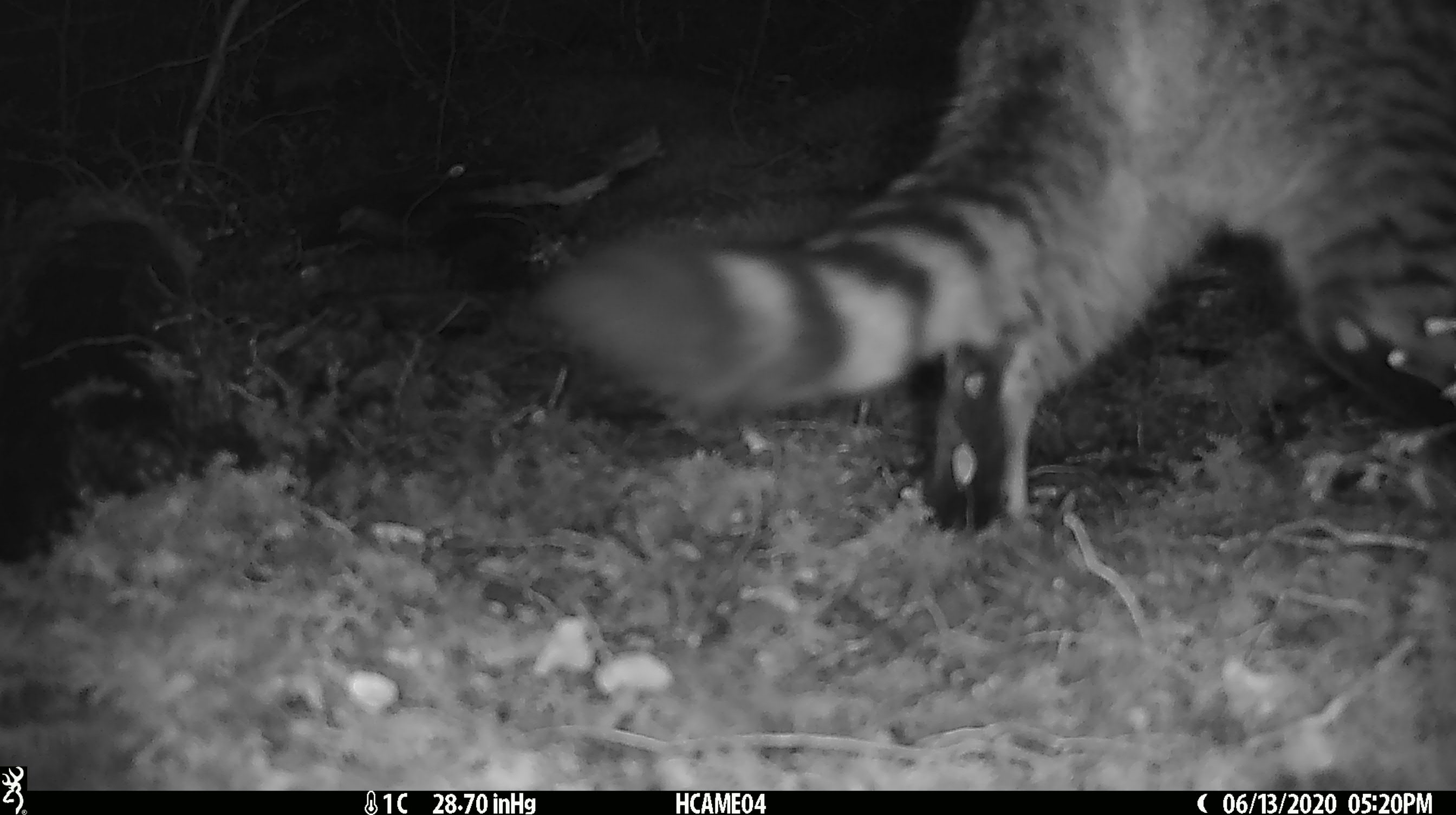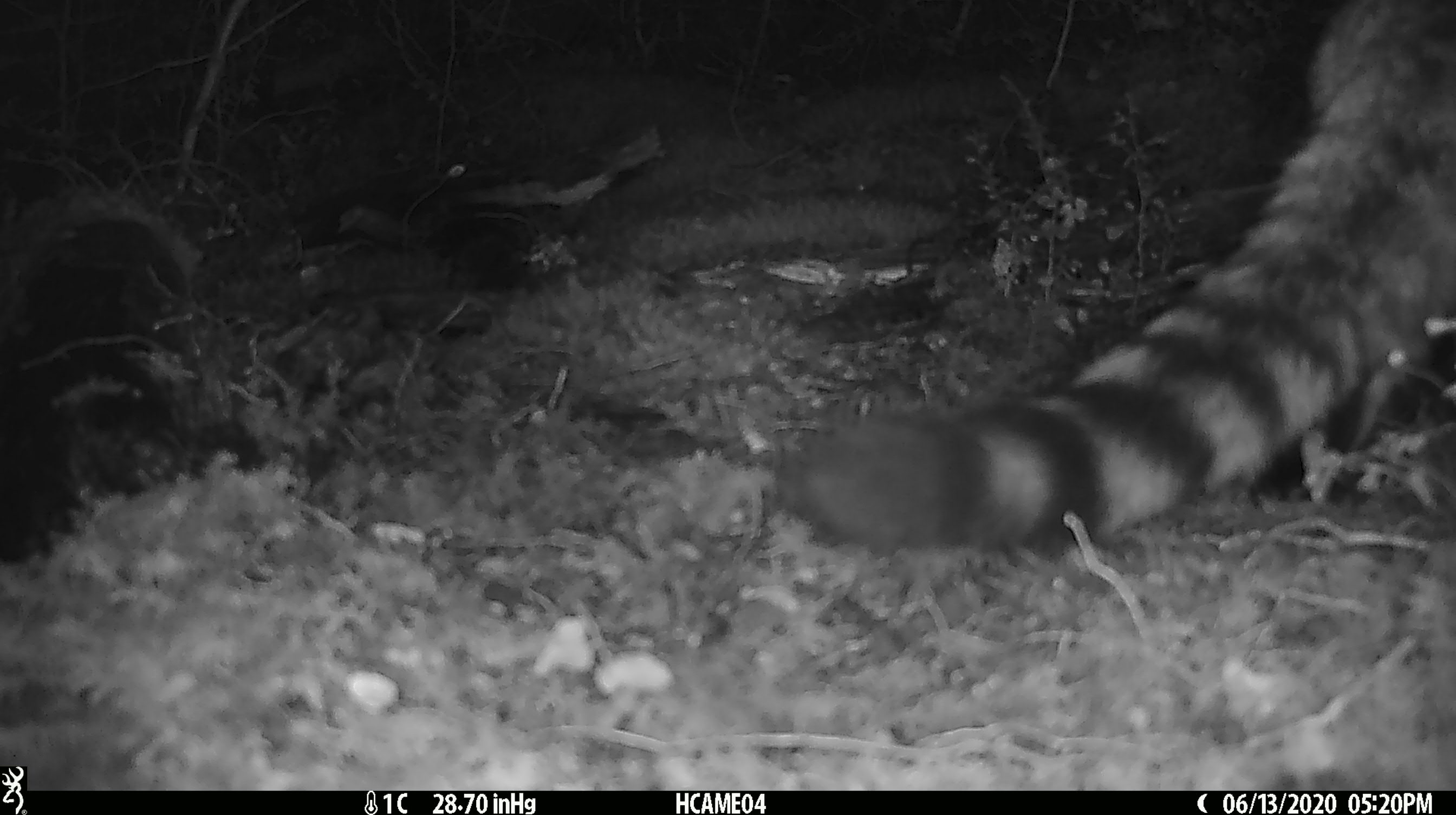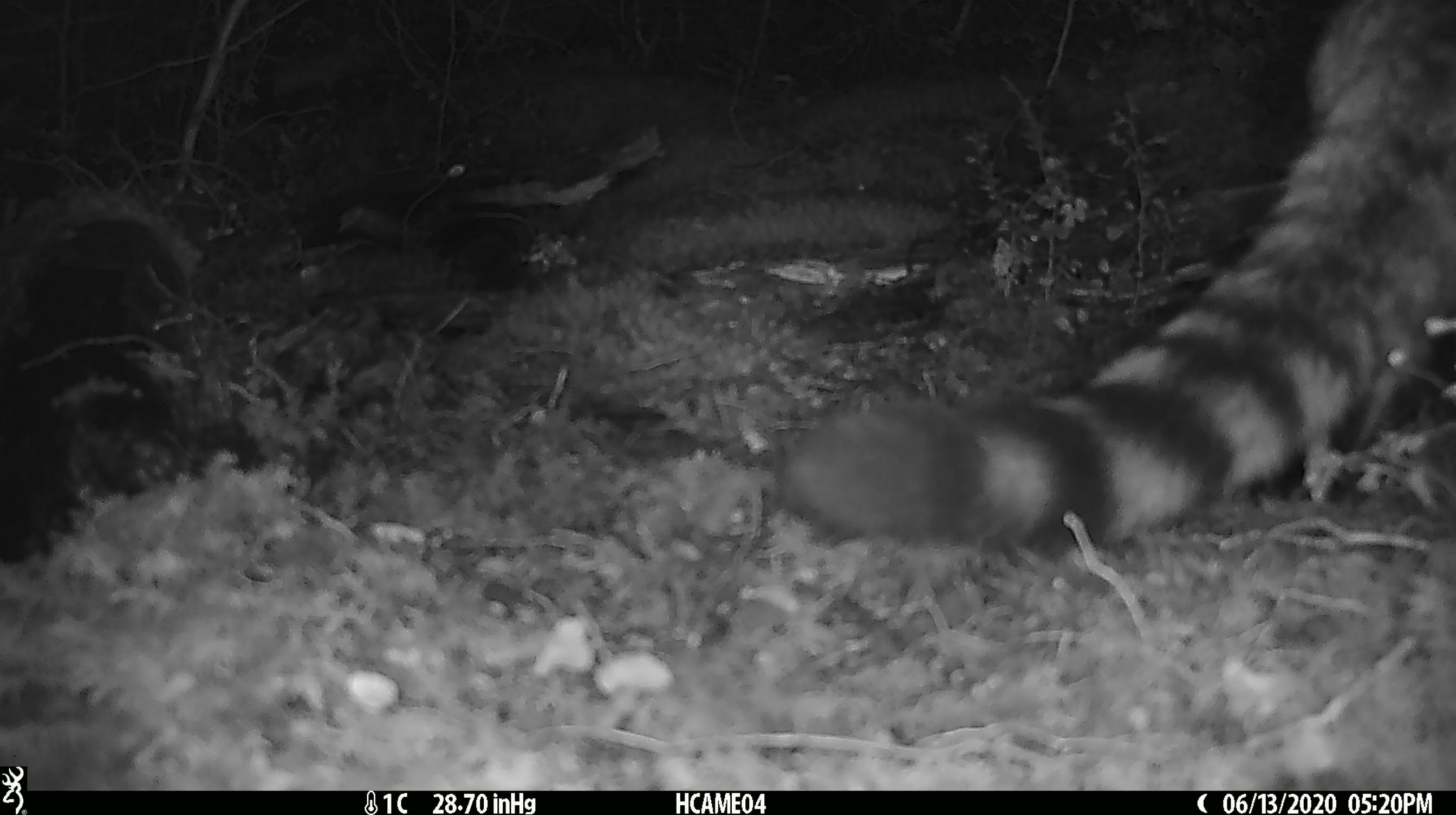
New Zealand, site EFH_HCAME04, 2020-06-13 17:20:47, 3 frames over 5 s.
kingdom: Animalia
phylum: Chordata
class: Mammalia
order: Carnivora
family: Felidae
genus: Felis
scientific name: Felis catus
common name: domestic cat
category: cat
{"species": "cat (domestic cat) (Felis catus)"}